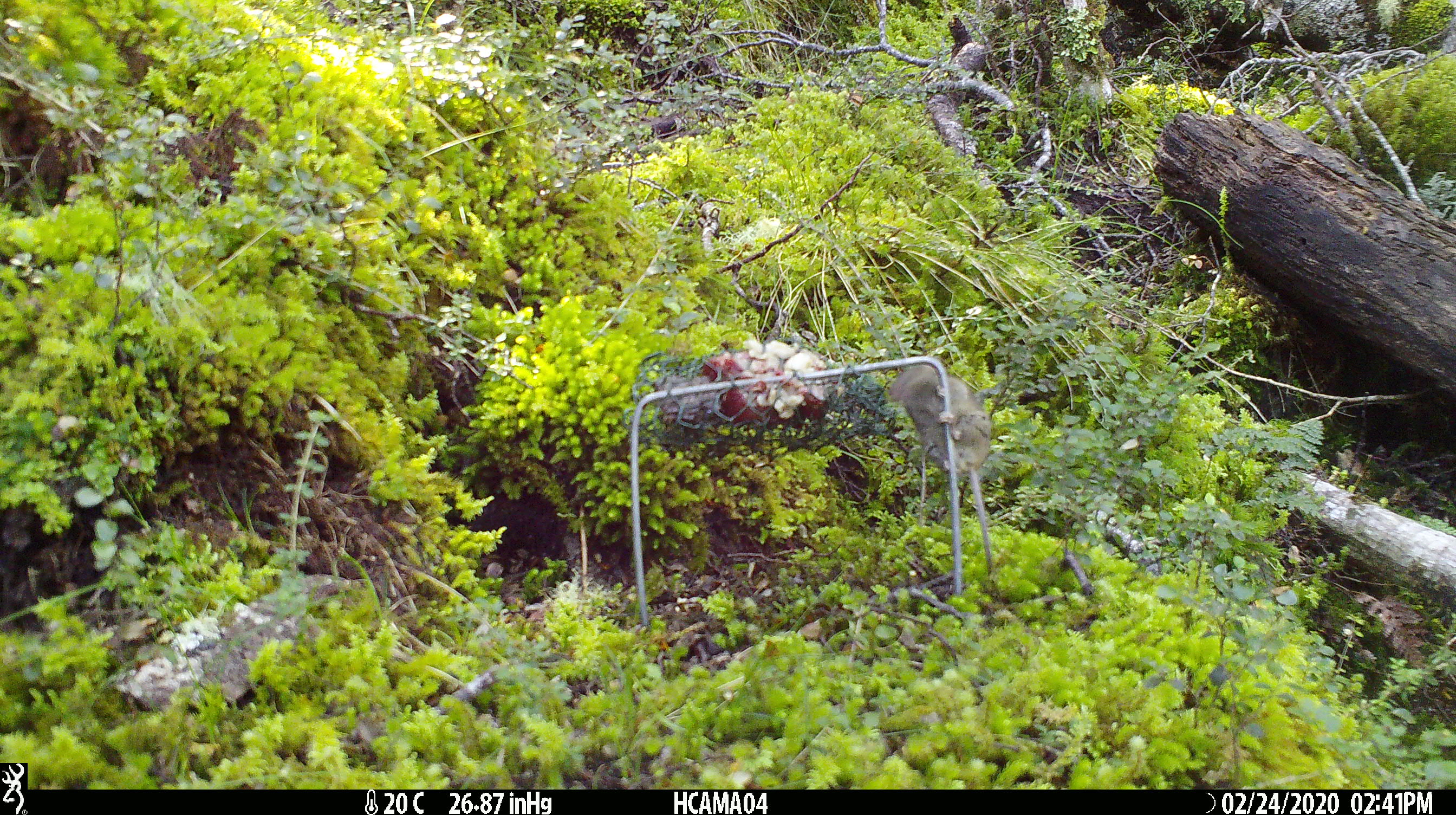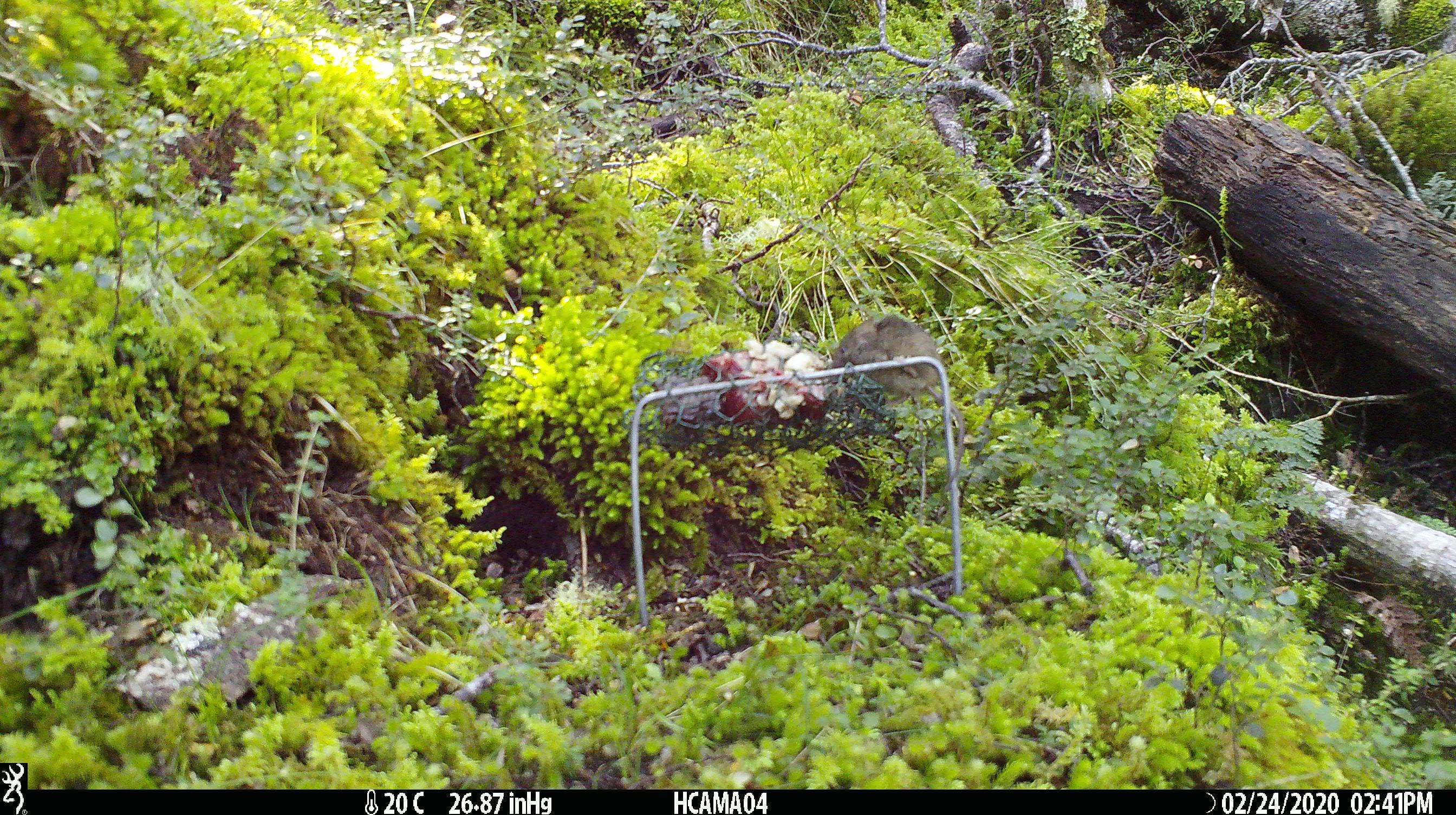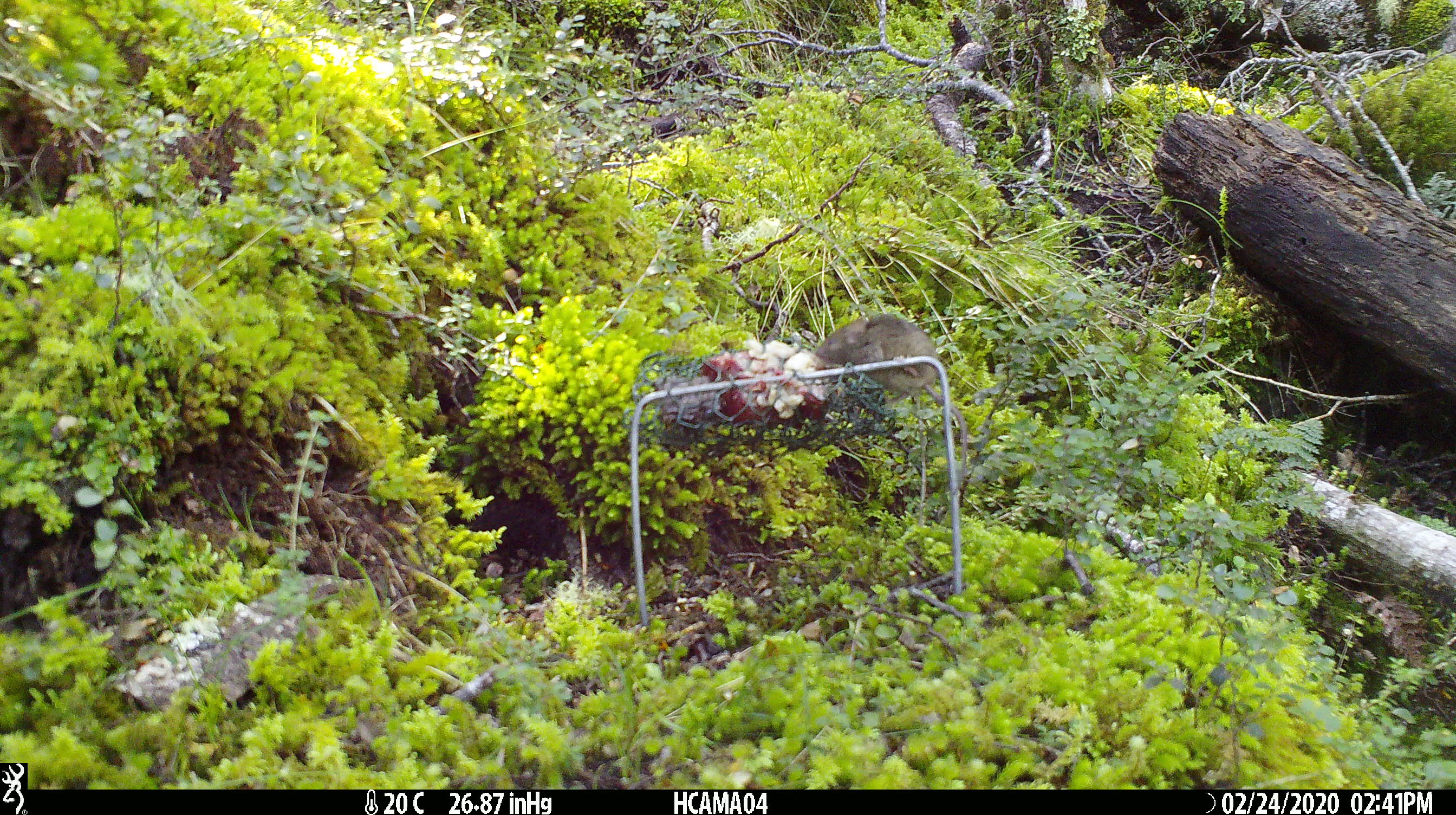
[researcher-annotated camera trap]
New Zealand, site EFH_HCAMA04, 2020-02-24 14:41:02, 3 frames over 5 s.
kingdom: Animalia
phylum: Chordata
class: Mammalia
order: Rodentia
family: Muridae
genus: Mus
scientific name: Mus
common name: mouse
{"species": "mouse (Mus)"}